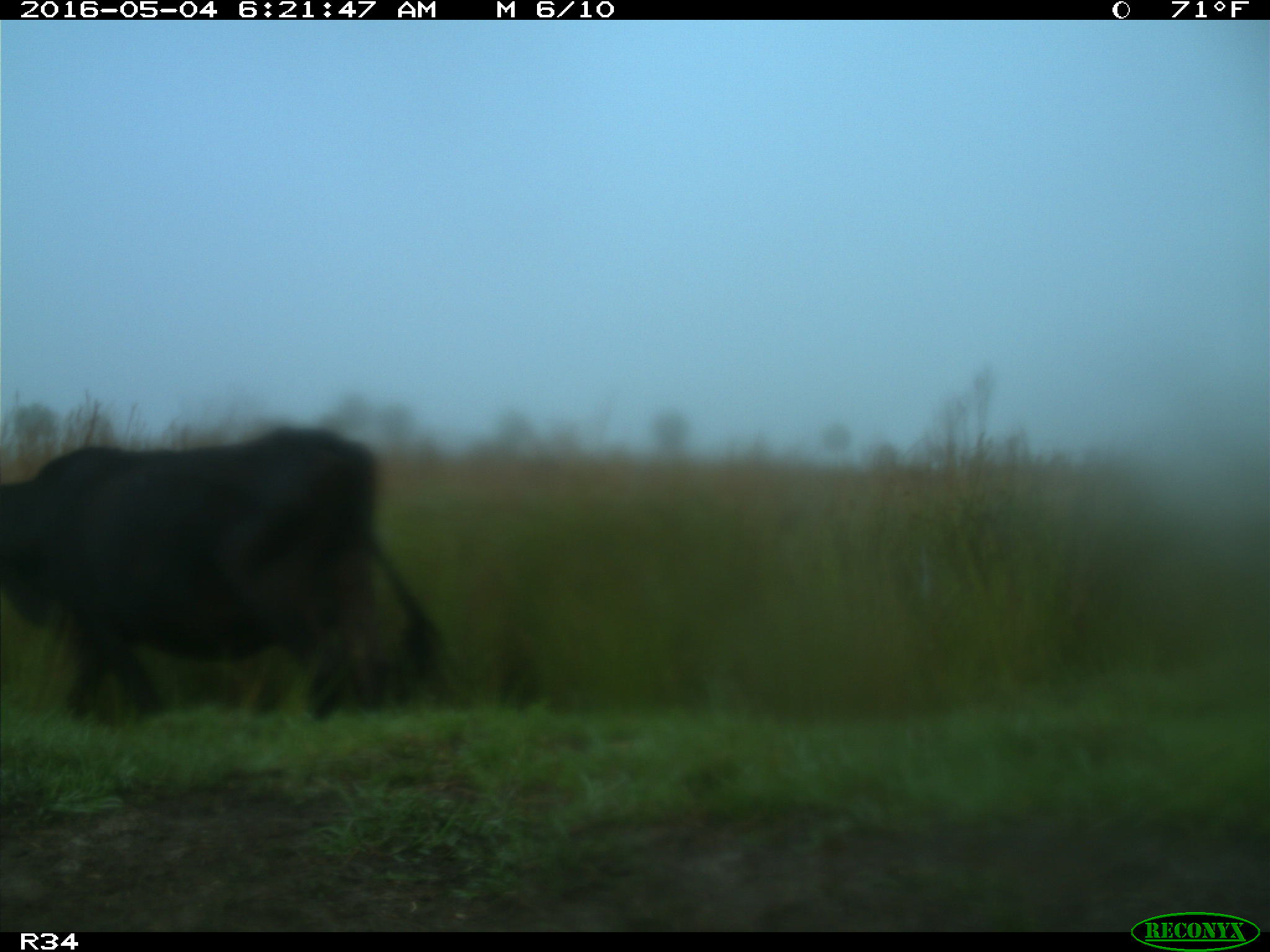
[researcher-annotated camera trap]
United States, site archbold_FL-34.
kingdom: Animalia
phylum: Chordata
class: Mammalia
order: Artiodactyla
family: Bovidae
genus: Bos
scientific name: Bos taurus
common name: domestic cow